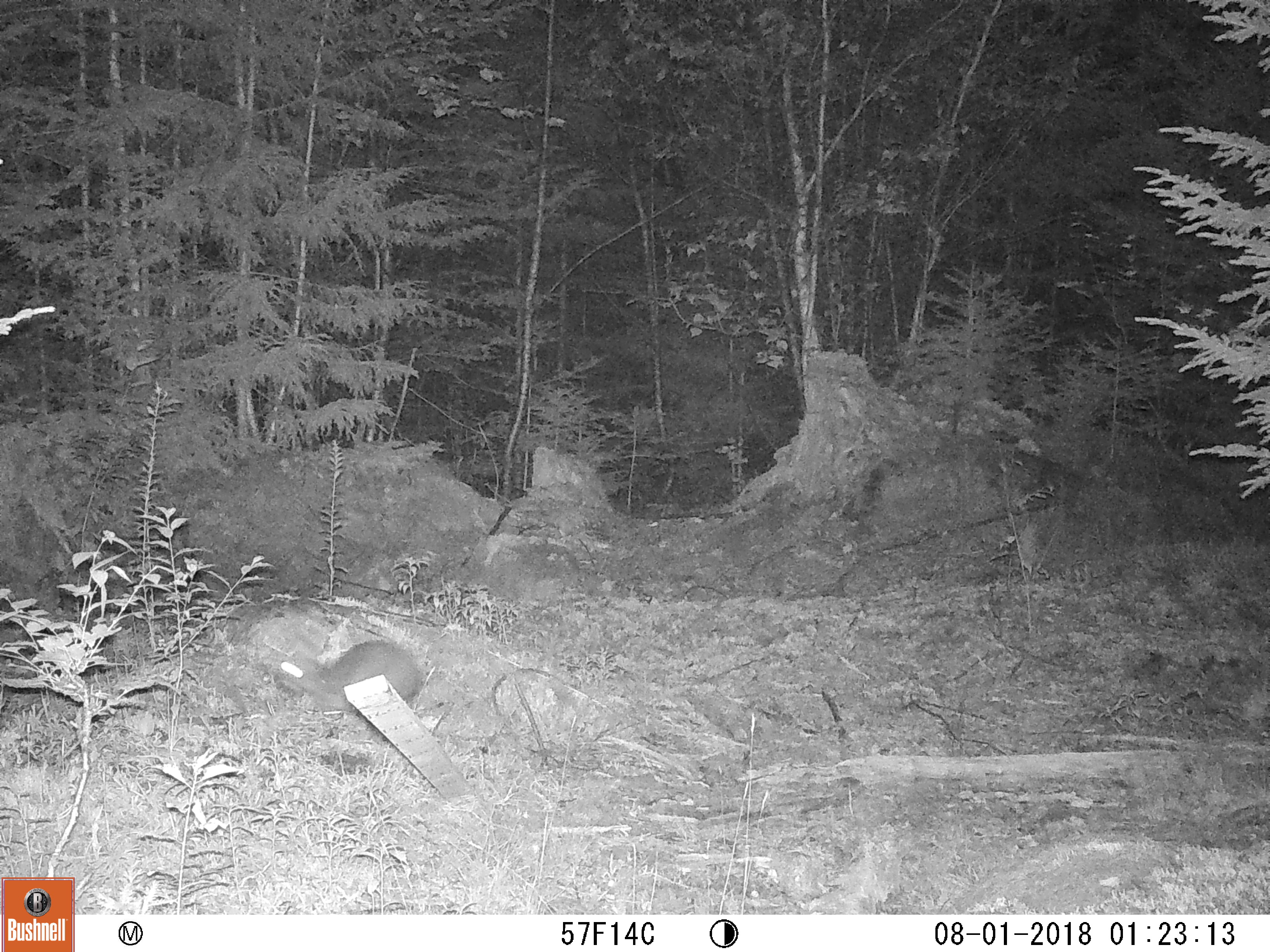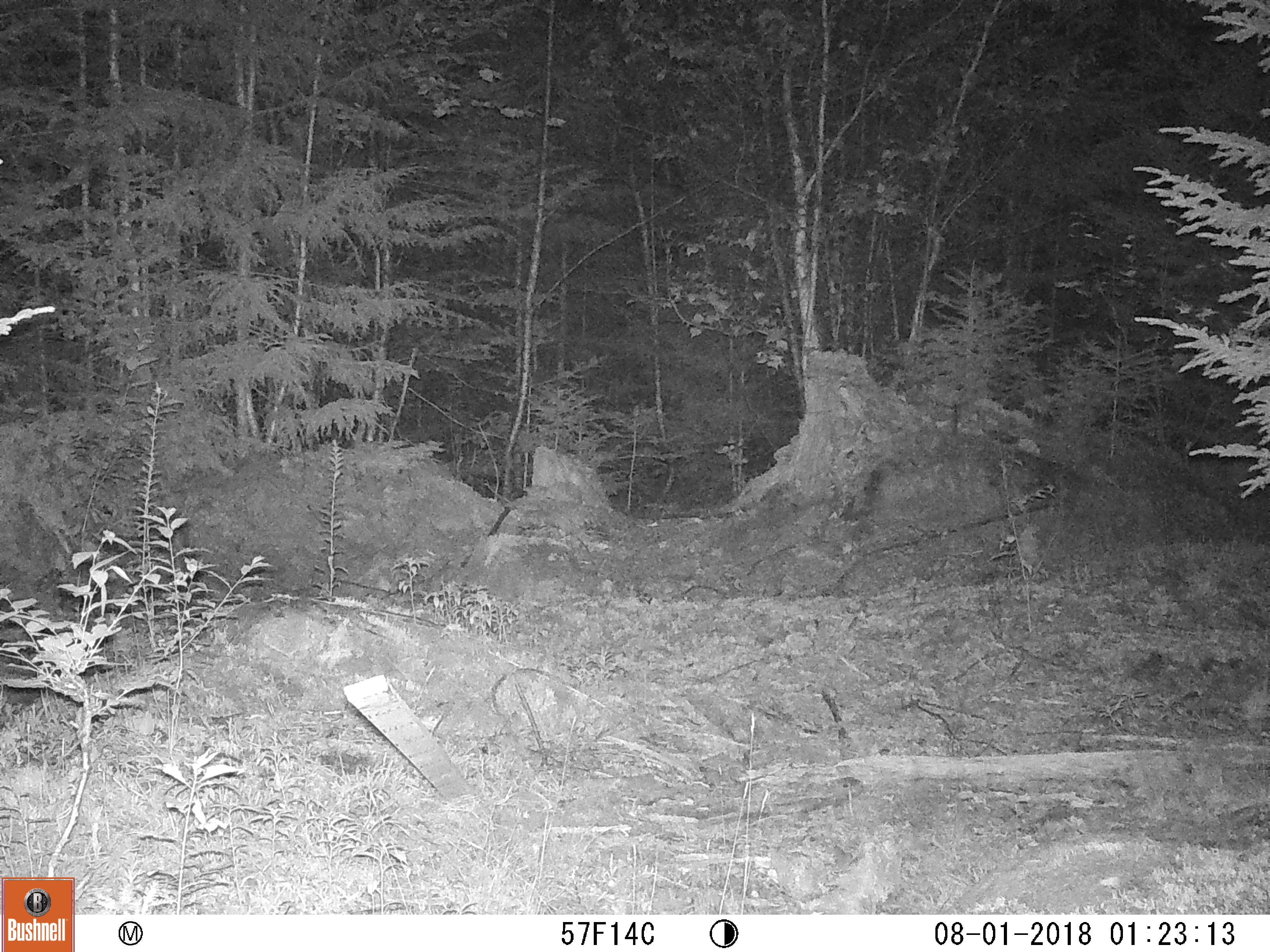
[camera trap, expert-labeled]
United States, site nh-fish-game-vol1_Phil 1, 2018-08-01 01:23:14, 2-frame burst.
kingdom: Animalia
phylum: Chordata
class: Mammalia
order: Lagomorpha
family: Leporidae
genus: Lepus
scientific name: Lepus americanus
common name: snowshoe hare